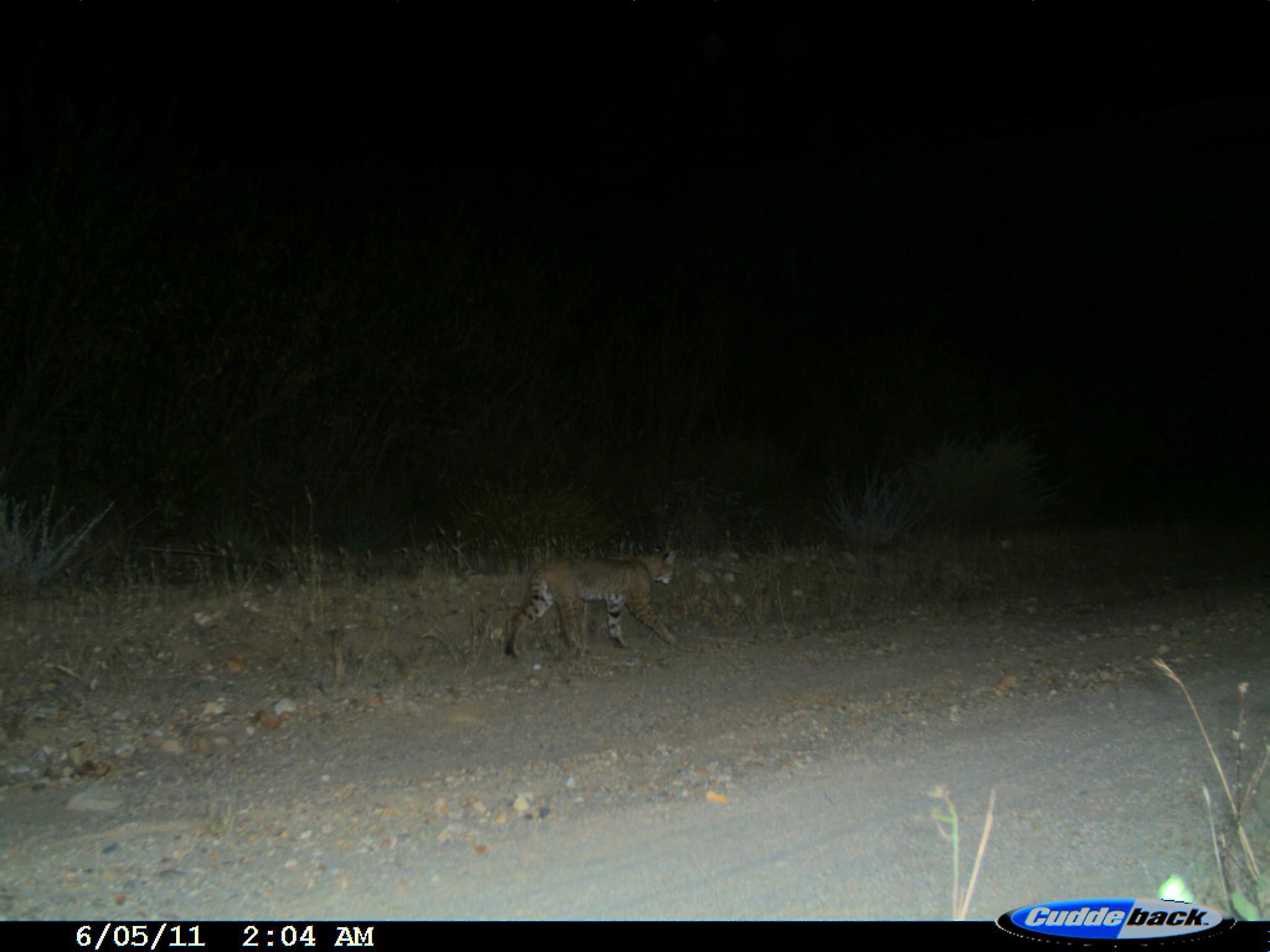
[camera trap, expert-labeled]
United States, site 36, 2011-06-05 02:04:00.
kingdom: Animalia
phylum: Chordata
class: Mammalia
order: Carnivora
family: Felidae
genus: Lynx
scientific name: Lynx rufus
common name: bobcat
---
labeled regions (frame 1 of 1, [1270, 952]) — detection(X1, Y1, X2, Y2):
bobcat: detection(505, 540, 698, 663)